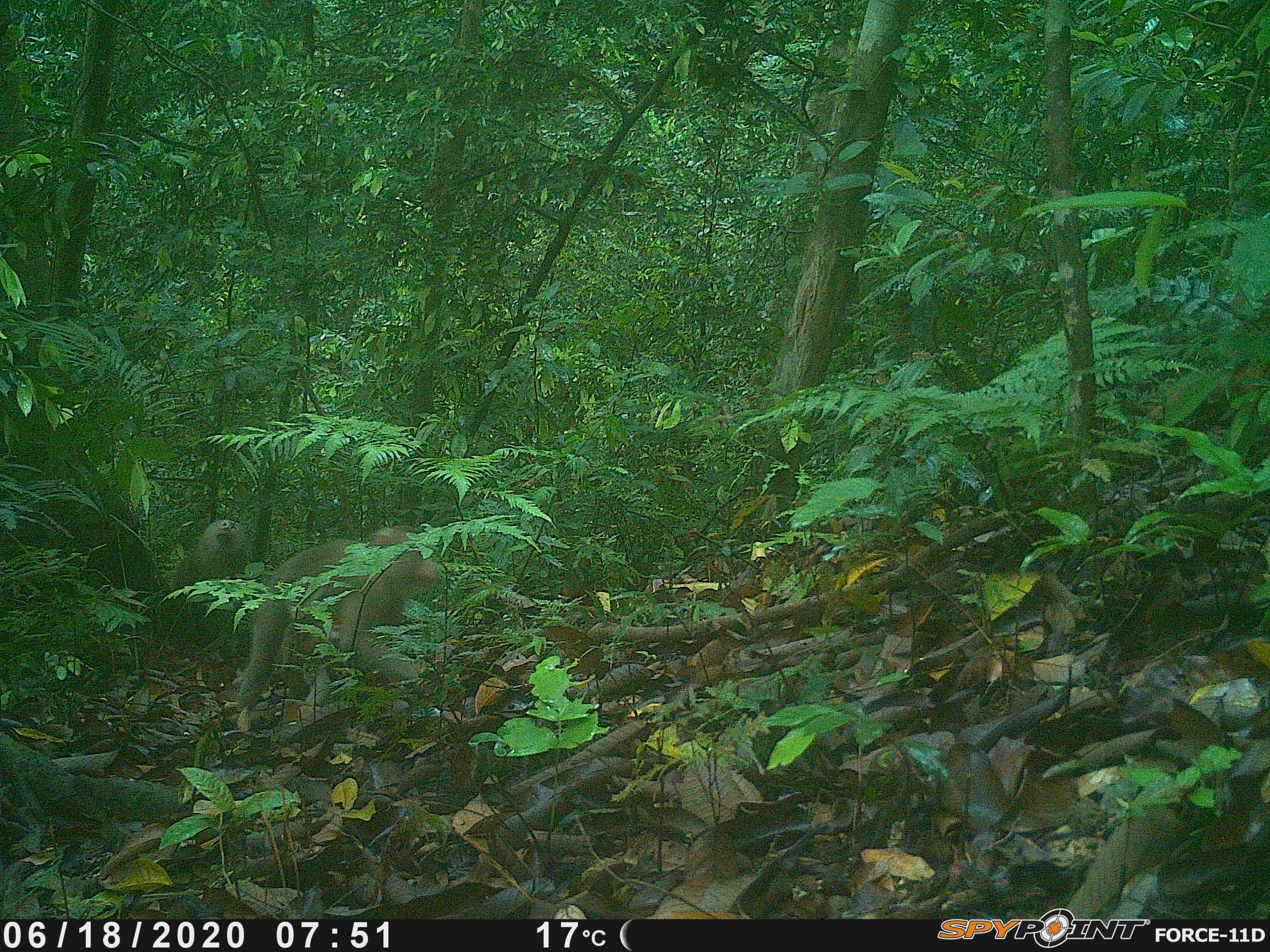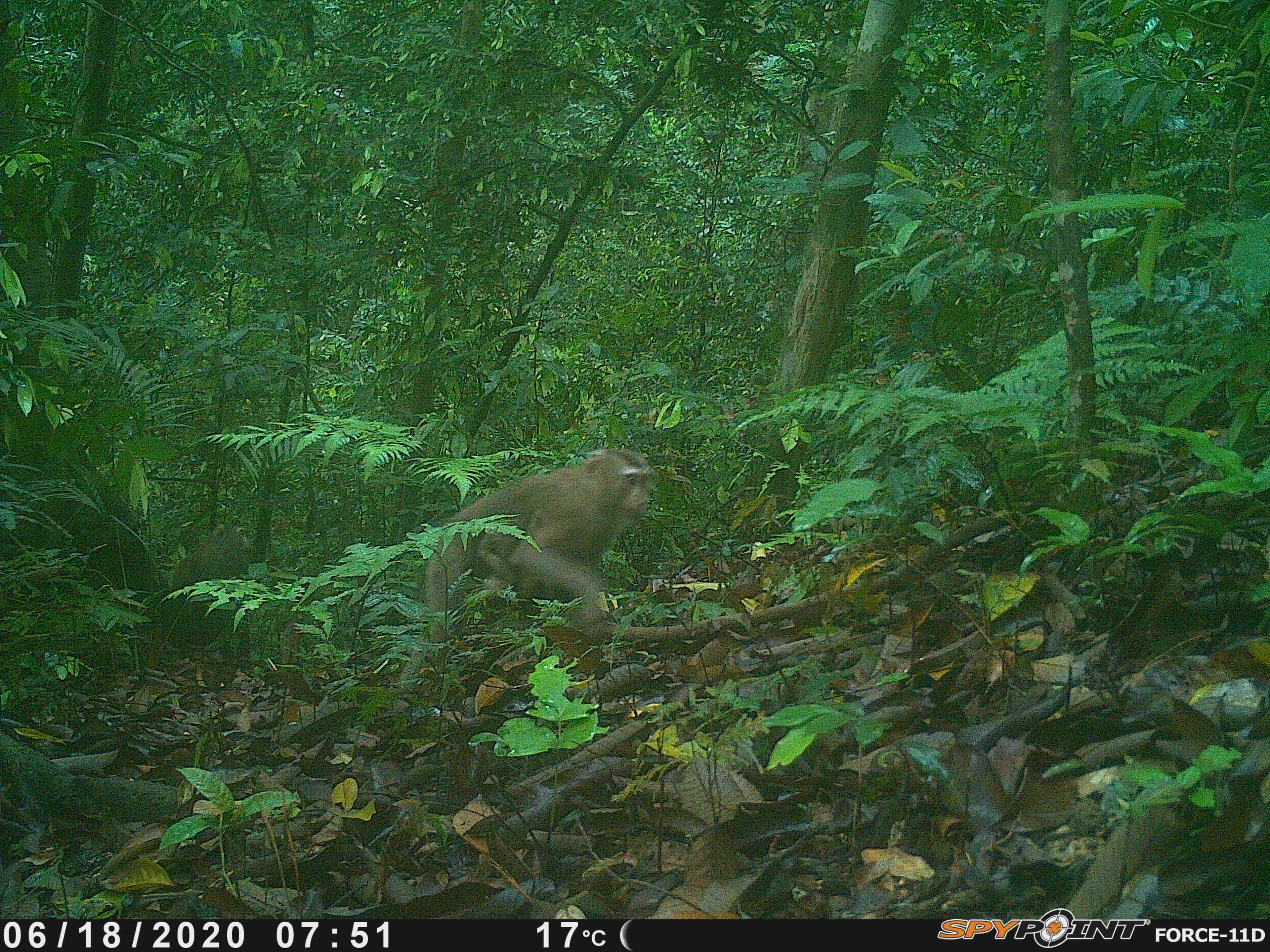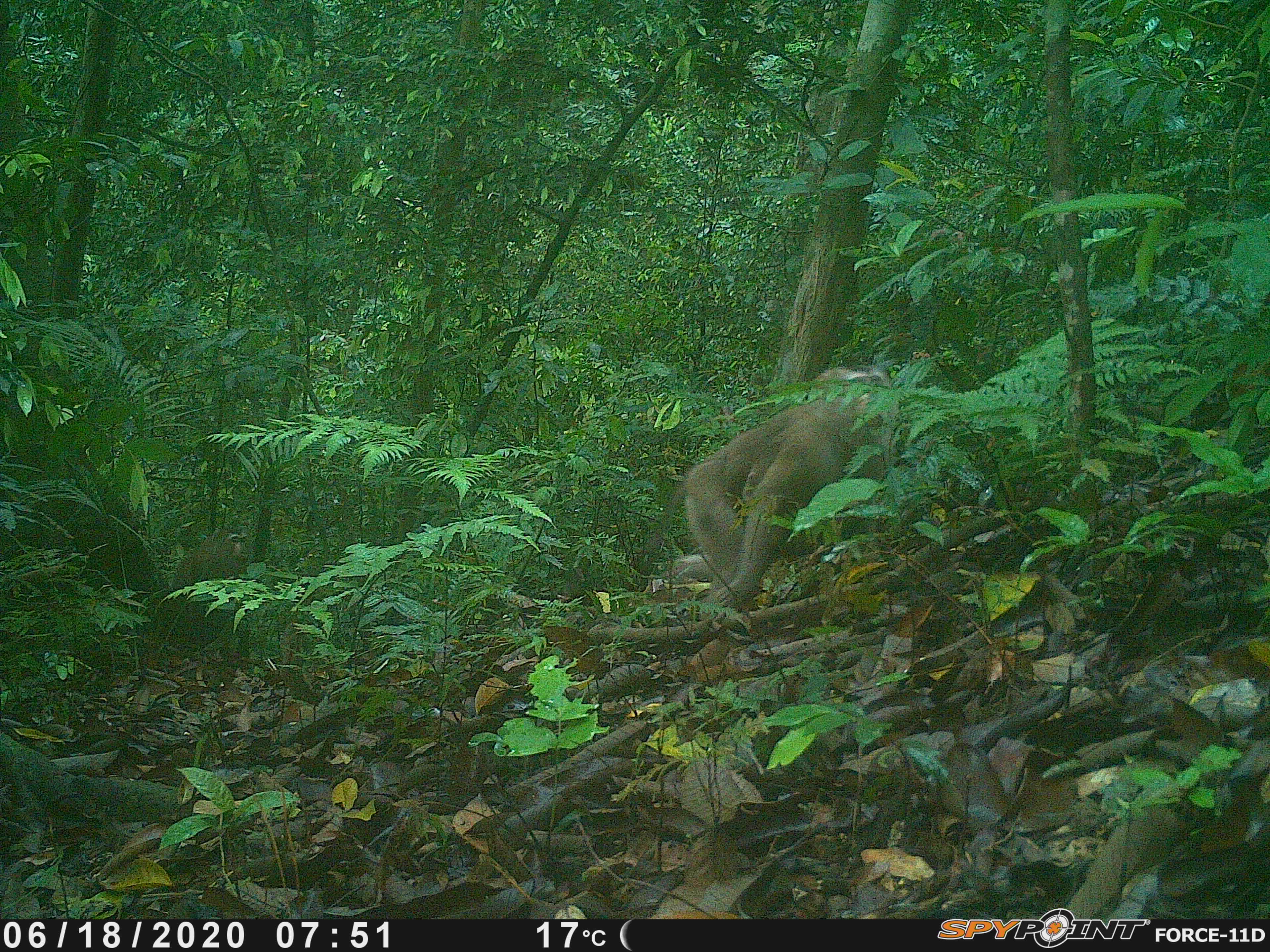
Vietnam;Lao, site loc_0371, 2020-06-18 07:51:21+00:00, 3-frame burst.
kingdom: Animalia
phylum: Chordata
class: Mammalia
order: Primates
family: Cercopithecidae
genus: Macaca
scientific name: Macaca nemestrina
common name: pig-tailed macaque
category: pig tailed macaque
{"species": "pig tailed macaque (pig-tailed macaque) (Macaca nemestrina)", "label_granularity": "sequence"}